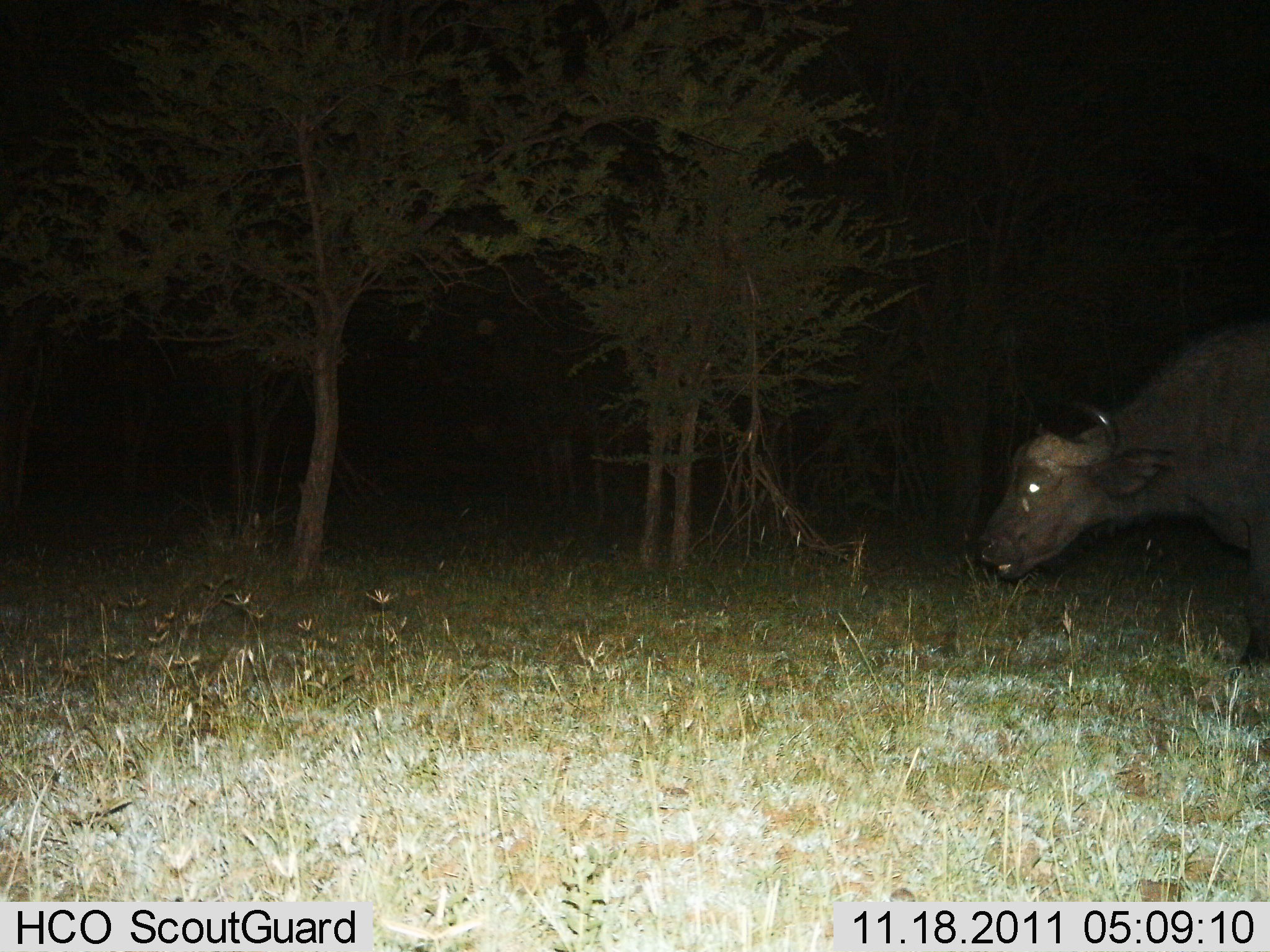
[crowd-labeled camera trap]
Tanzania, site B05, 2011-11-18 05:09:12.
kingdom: Animalia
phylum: Chordata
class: Mammalia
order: Artiodactyla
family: Bovidae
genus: Syncerus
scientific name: Syncerus caffer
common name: cape buffalo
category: buffalo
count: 1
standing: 50%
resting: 0%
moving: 50%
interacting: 0%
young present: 0%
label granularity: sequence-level